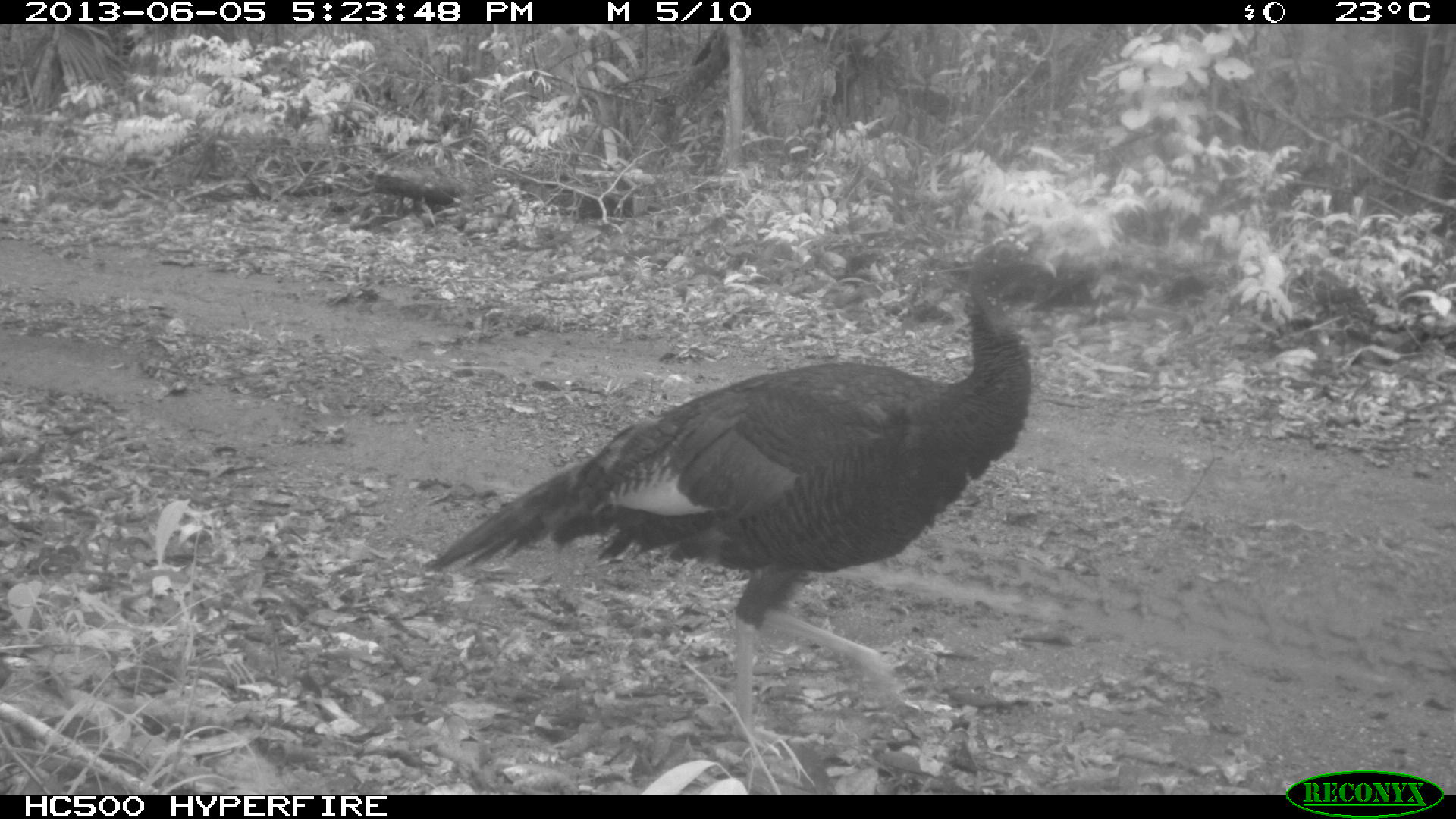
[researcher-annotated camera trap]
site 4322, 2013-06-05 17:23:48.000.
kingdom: Animalia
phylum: Chordata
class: Aves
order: Galliformes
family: Phasianidae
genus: Meleagris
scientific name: Meleagris ocellata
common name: ocellated turkey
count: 1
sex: male